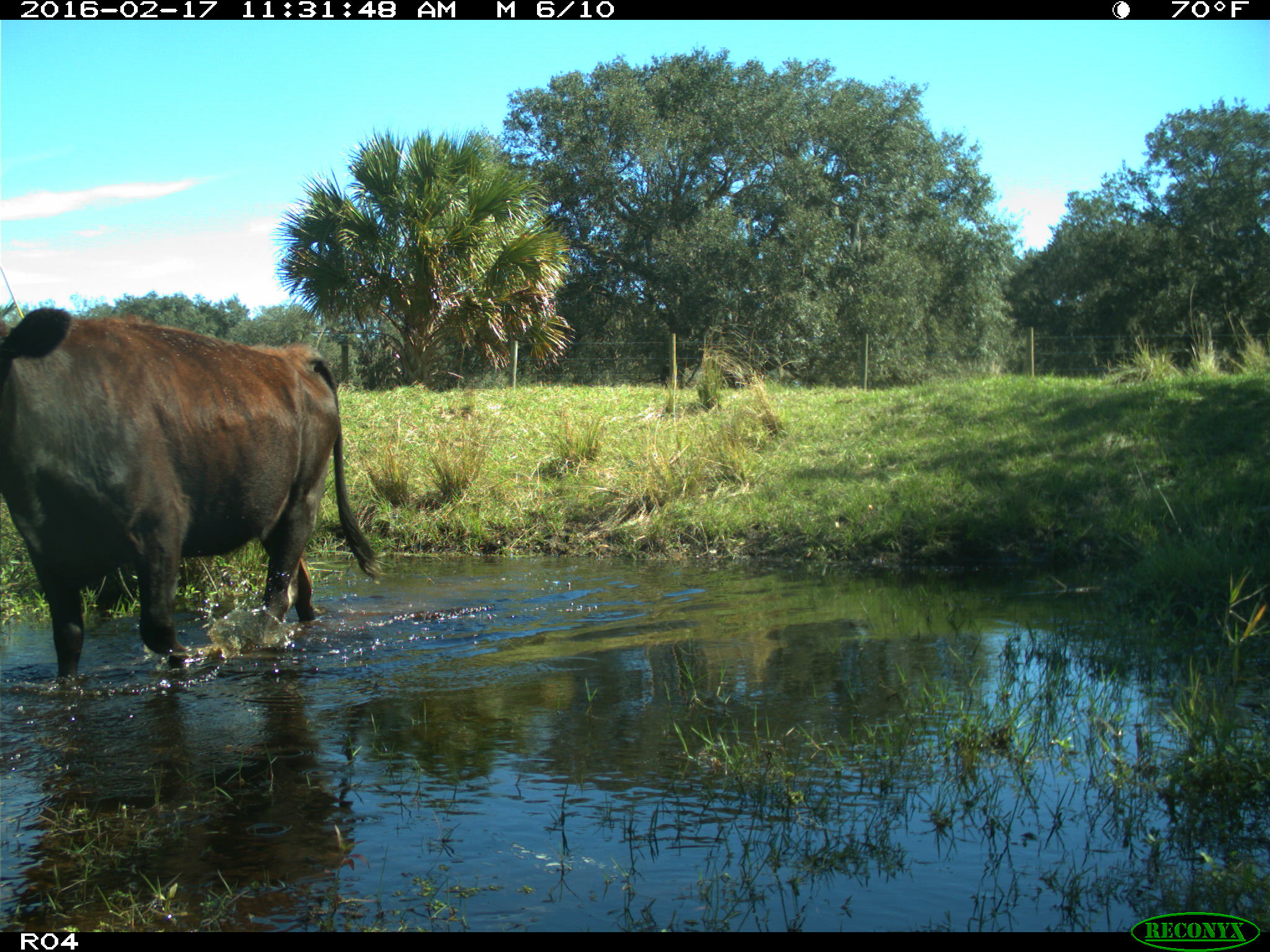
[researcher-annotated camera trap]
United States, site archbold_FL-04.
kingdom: Animalia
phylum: Chordata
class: Mammalia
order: Artiodactyla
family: Bovidae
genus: Bos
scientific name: Bos taurus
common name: domestic cow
Bos taurus (domestic cow).